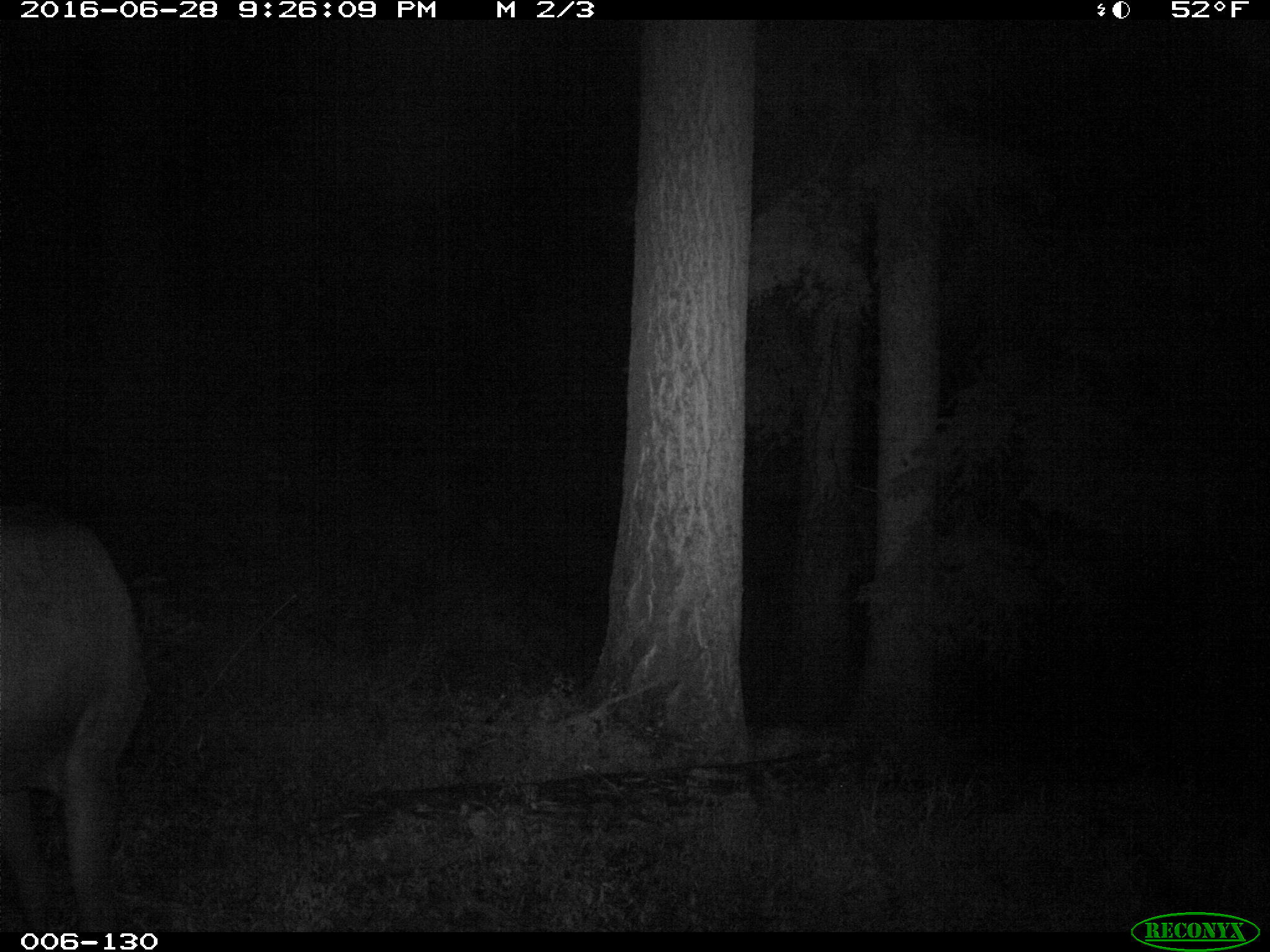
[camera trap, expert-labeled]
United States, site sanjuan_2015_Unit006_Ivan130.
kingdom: Animalia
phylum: Chordata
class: Mammalia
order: Artiodactyla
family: Cervidae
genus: Cervus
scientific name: Cervus elaphus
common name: red deer